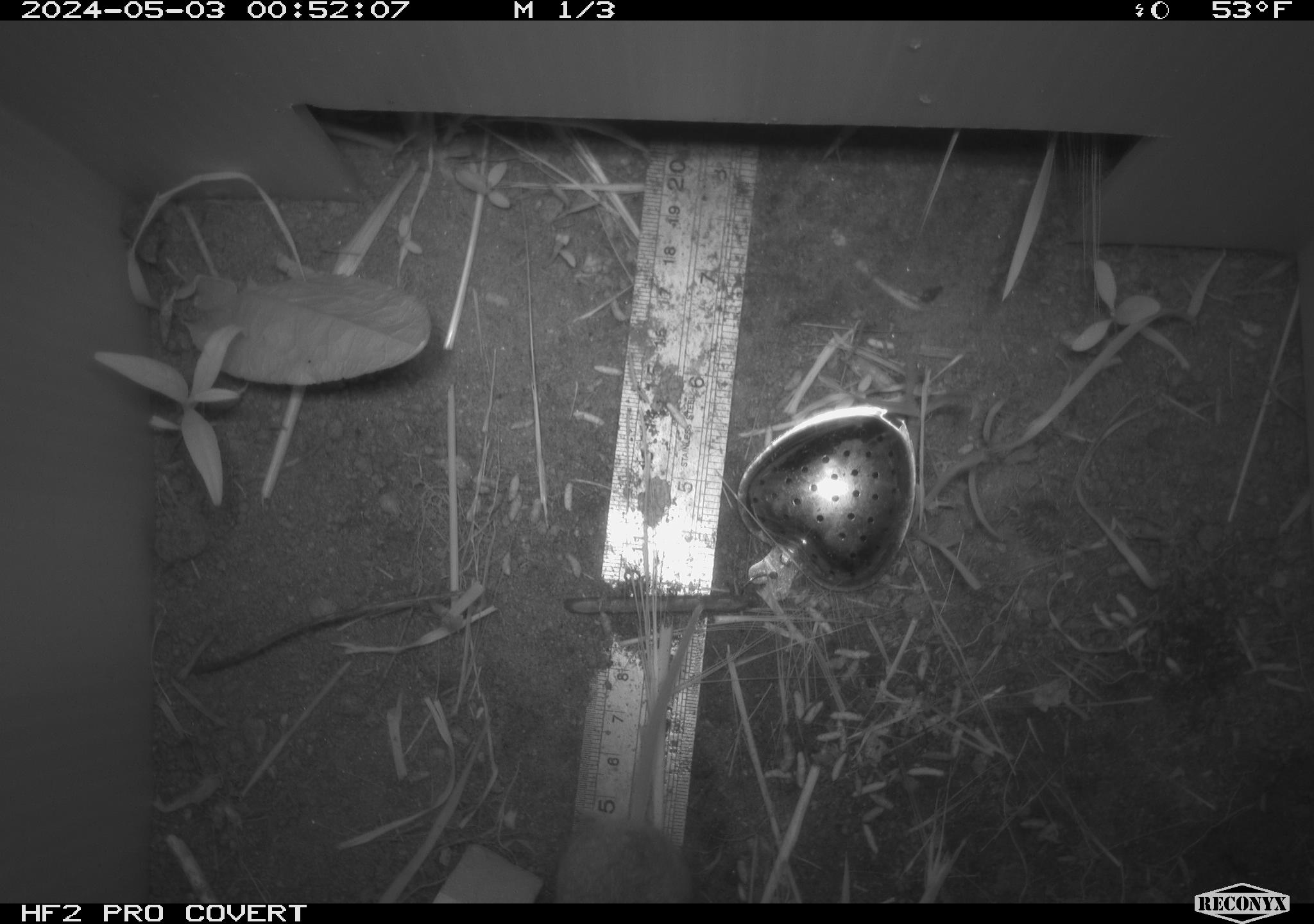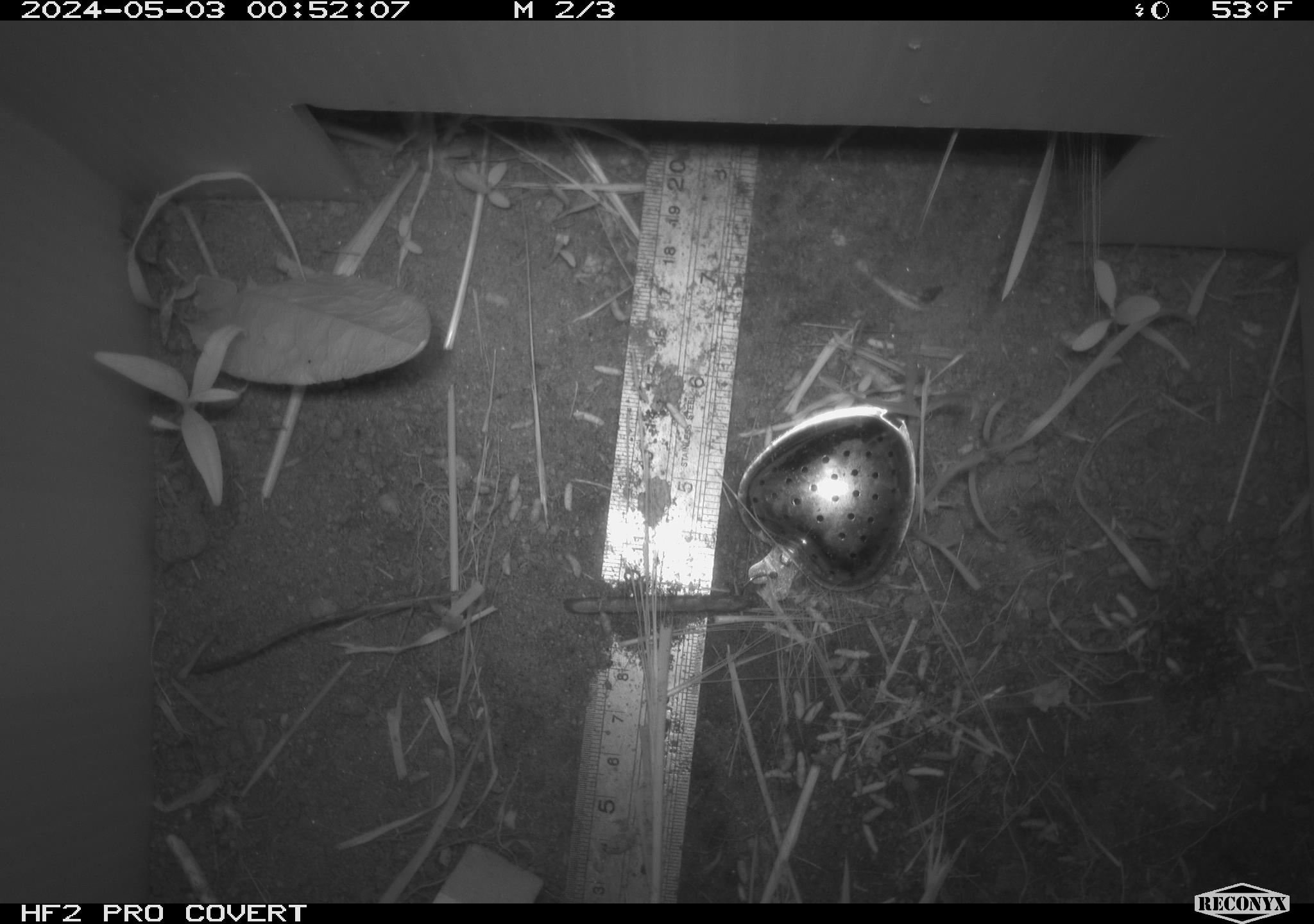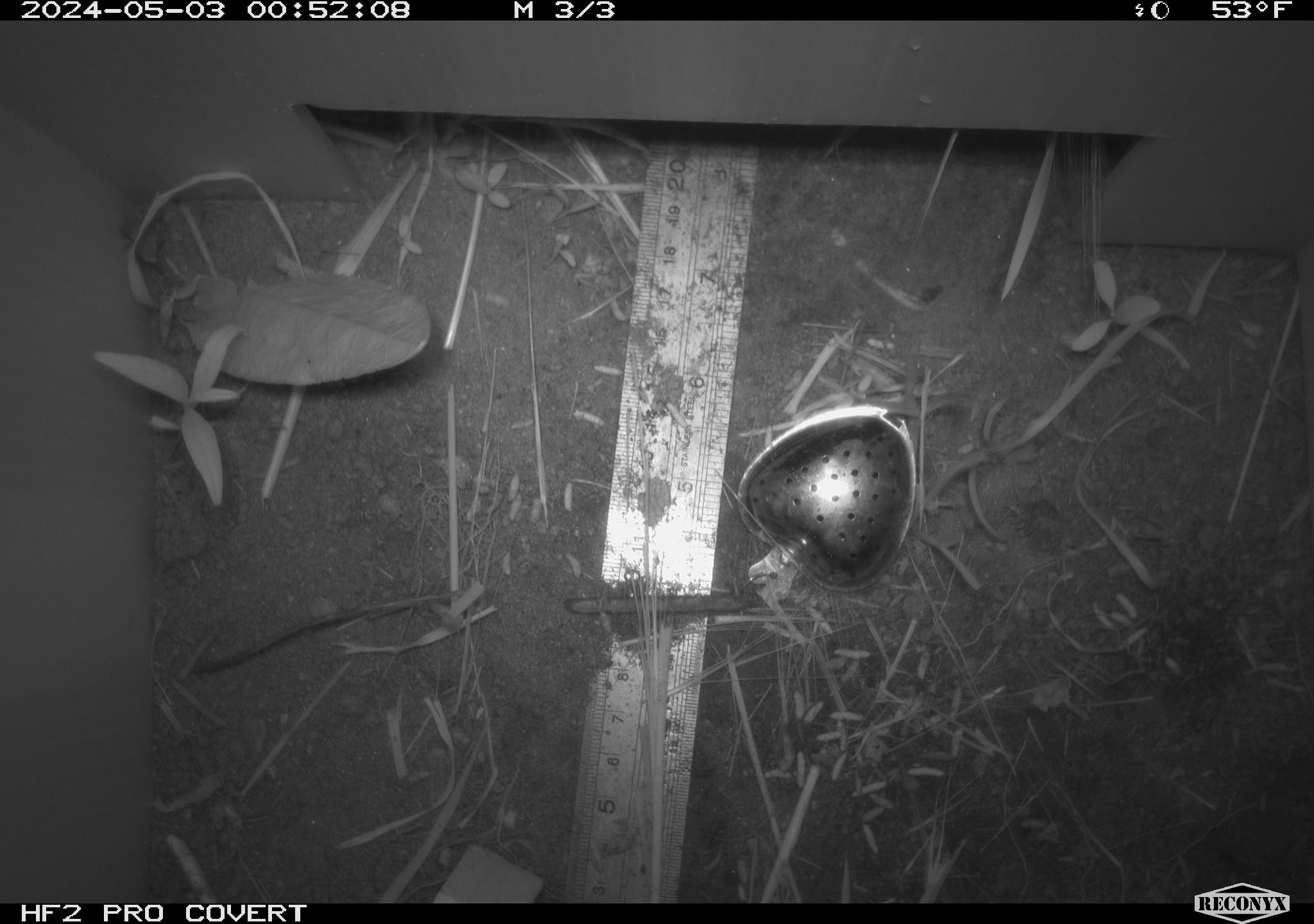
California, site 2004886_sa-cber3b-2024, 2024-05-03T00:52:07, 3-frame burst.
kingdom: Animalia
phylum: Chordata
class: Mammalia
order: Rodentia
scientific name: Rodentia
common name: mouse species